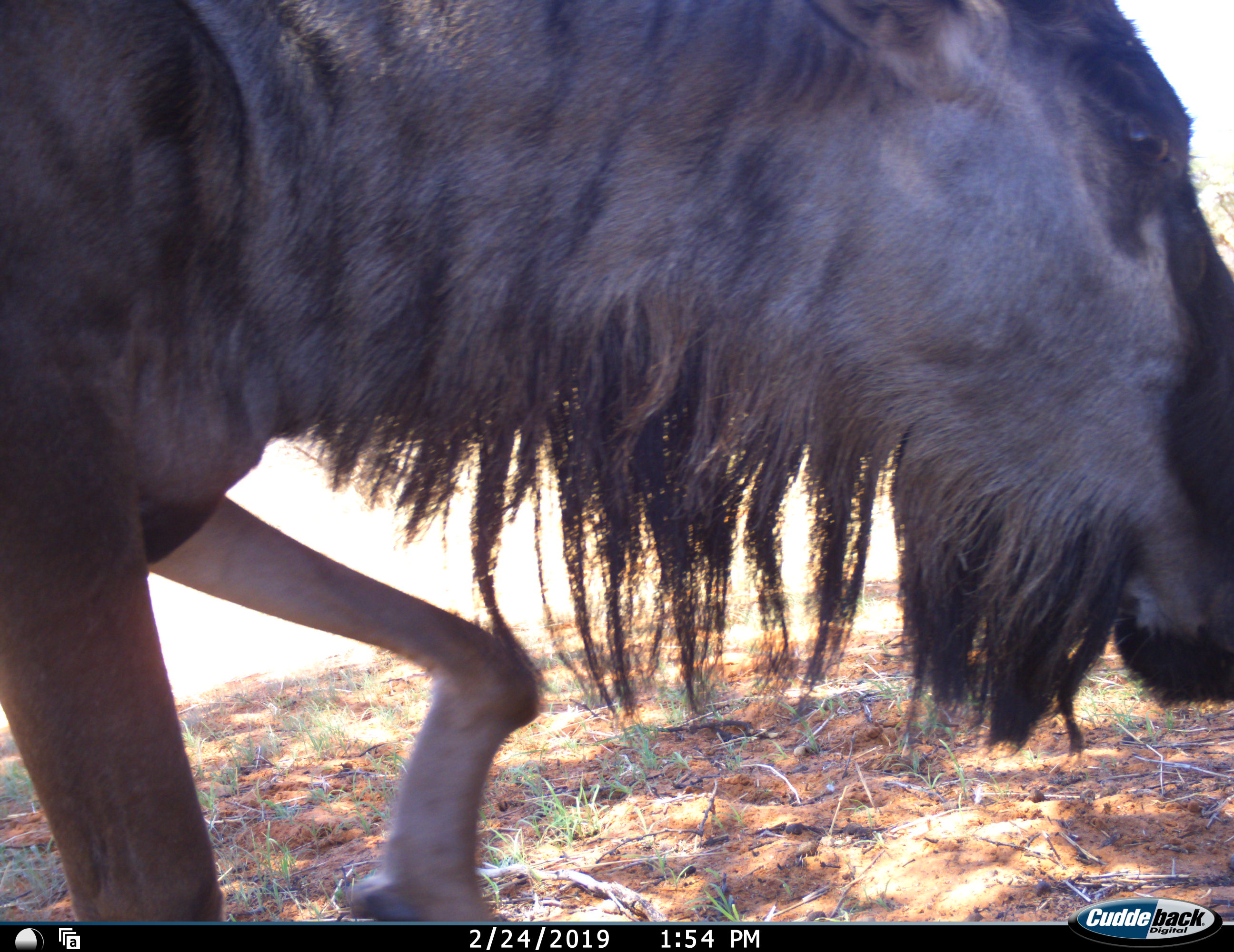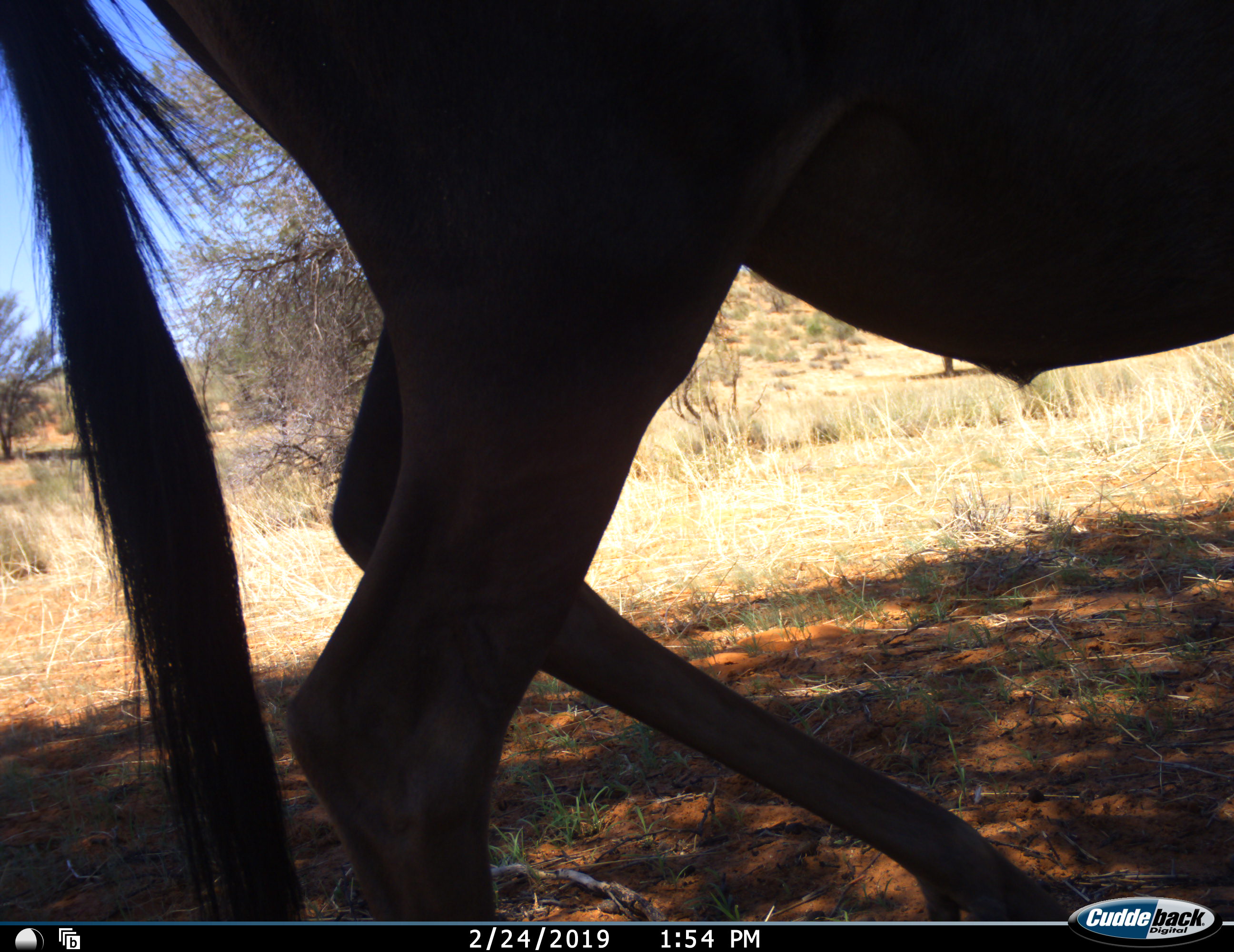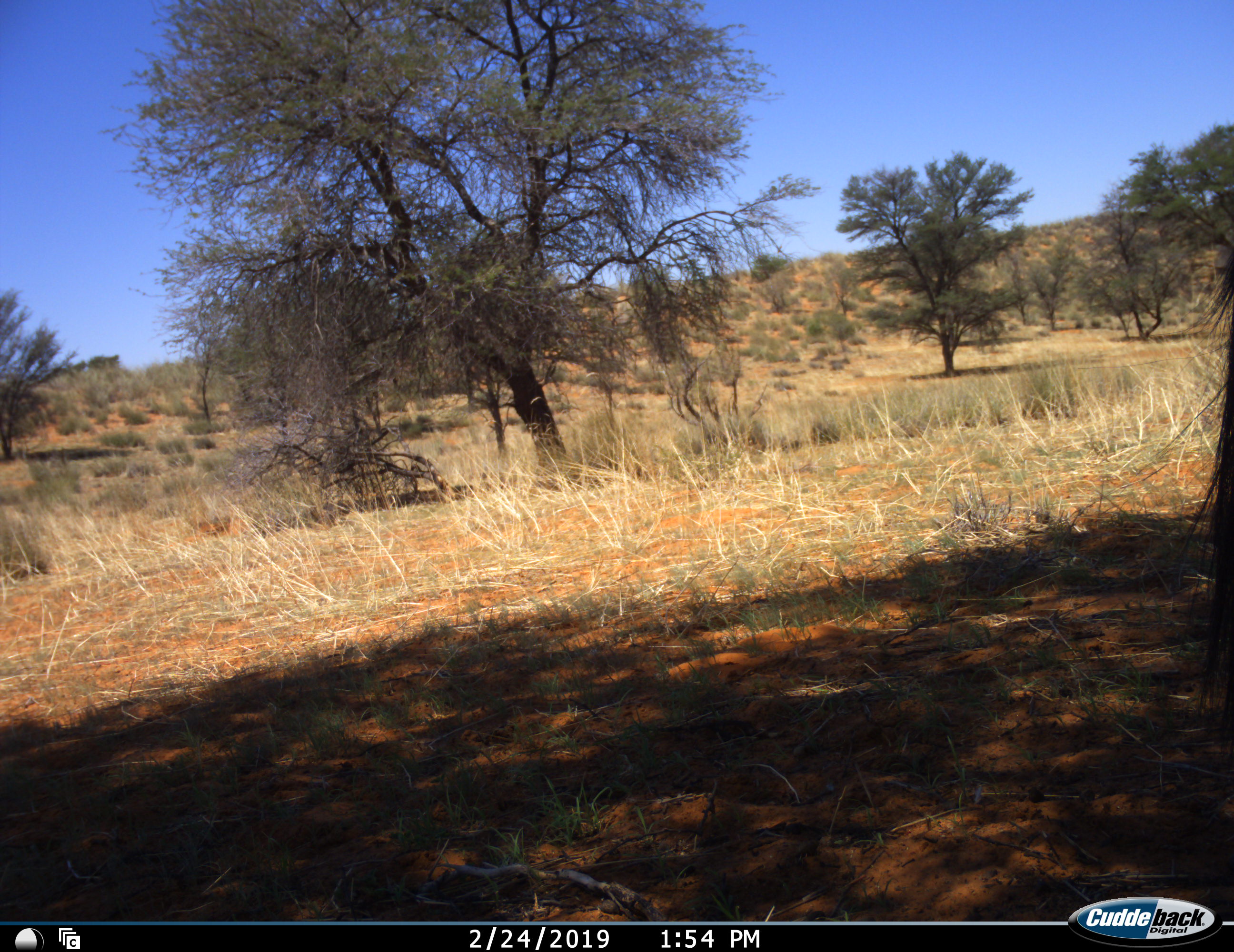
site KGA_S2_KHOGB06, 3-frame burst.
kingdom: Animalia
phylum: Chordata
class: Mammalia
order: Artiodactyla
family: Bovidae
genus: Connochaetes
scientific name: Connochaetes taurinus taurinus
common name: blue wildebeest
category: wildebeestblue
Wildebeestblue (blue wildebeest) (Connochaetes taurinus taurinus), count 1. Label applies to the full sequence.